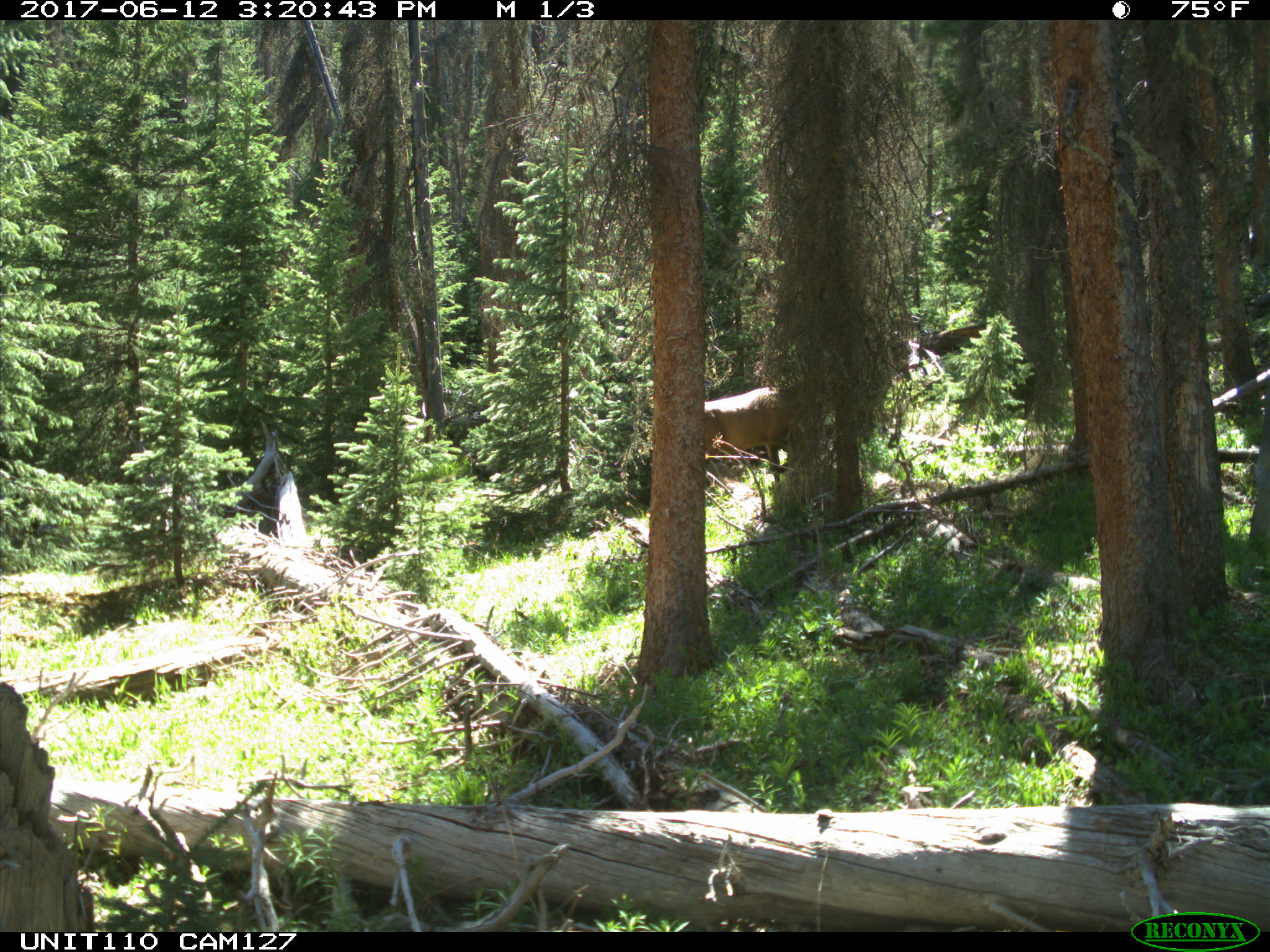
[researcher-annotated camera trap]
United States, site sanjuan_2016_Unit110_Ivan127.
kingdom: Animalia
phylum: Chordata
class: Mammalia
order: Artiodactyla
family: Cervidae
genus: Cervus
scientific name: Cervus elaphus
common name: red deer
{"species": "Cervus elaphus (red deer)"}